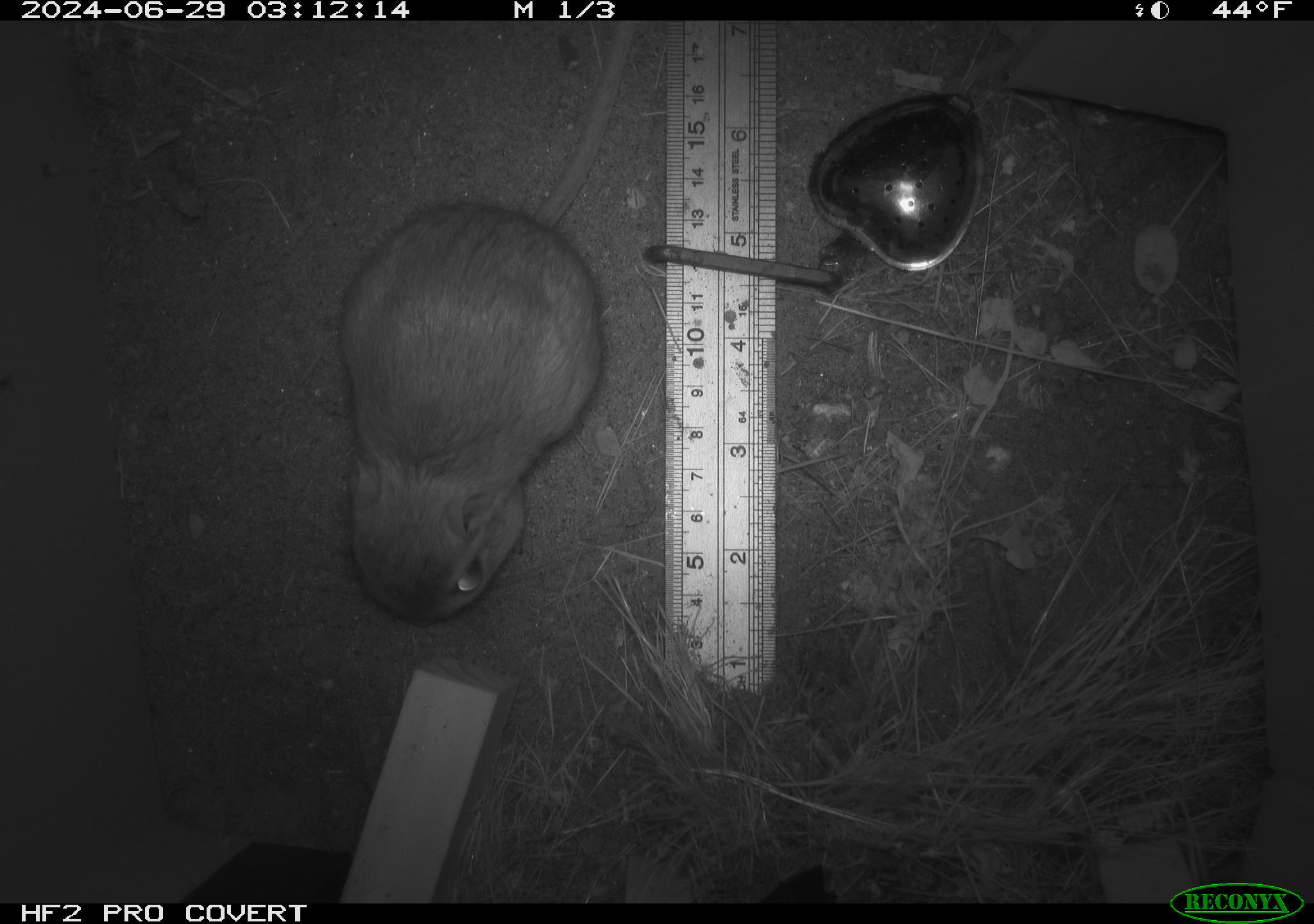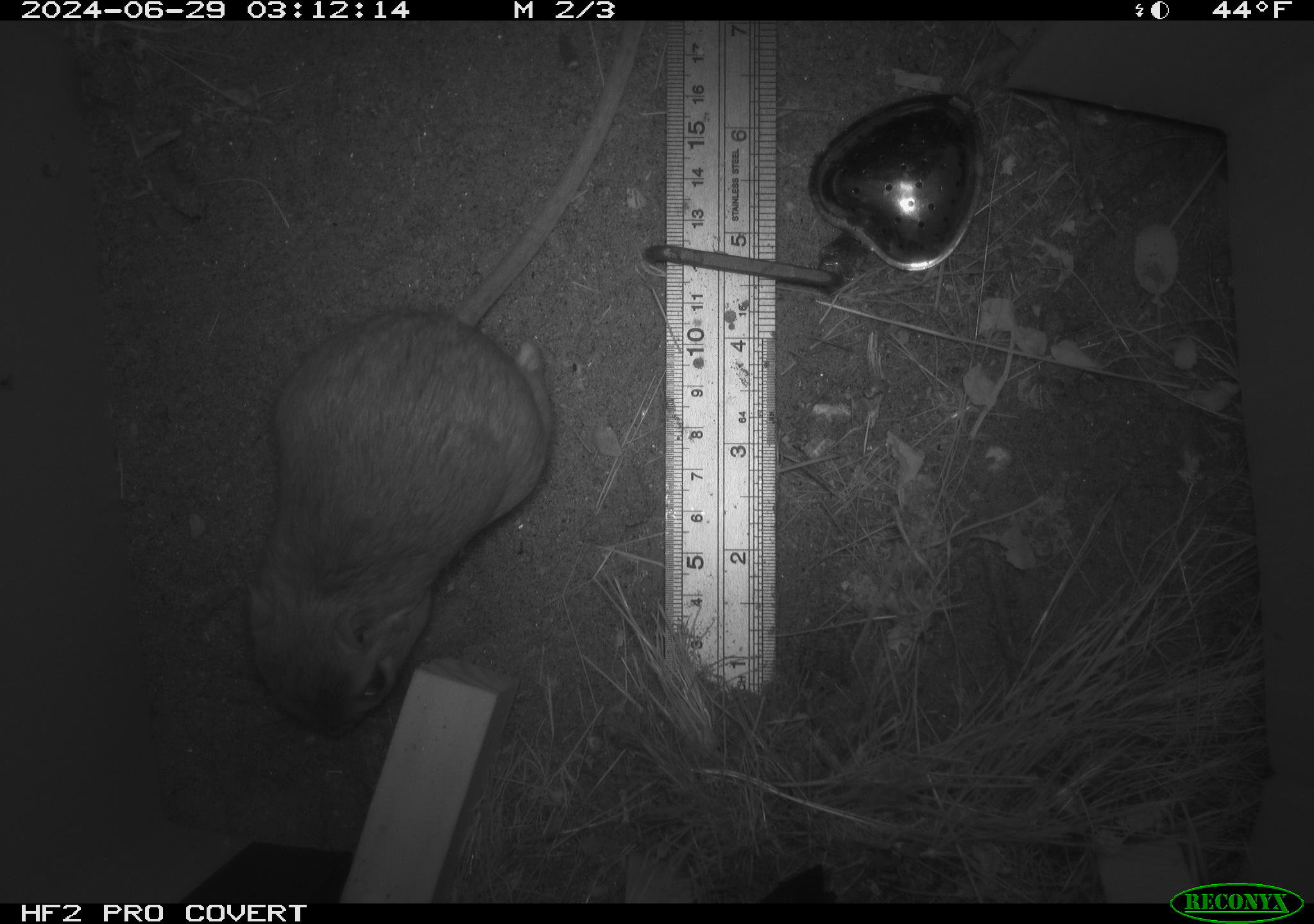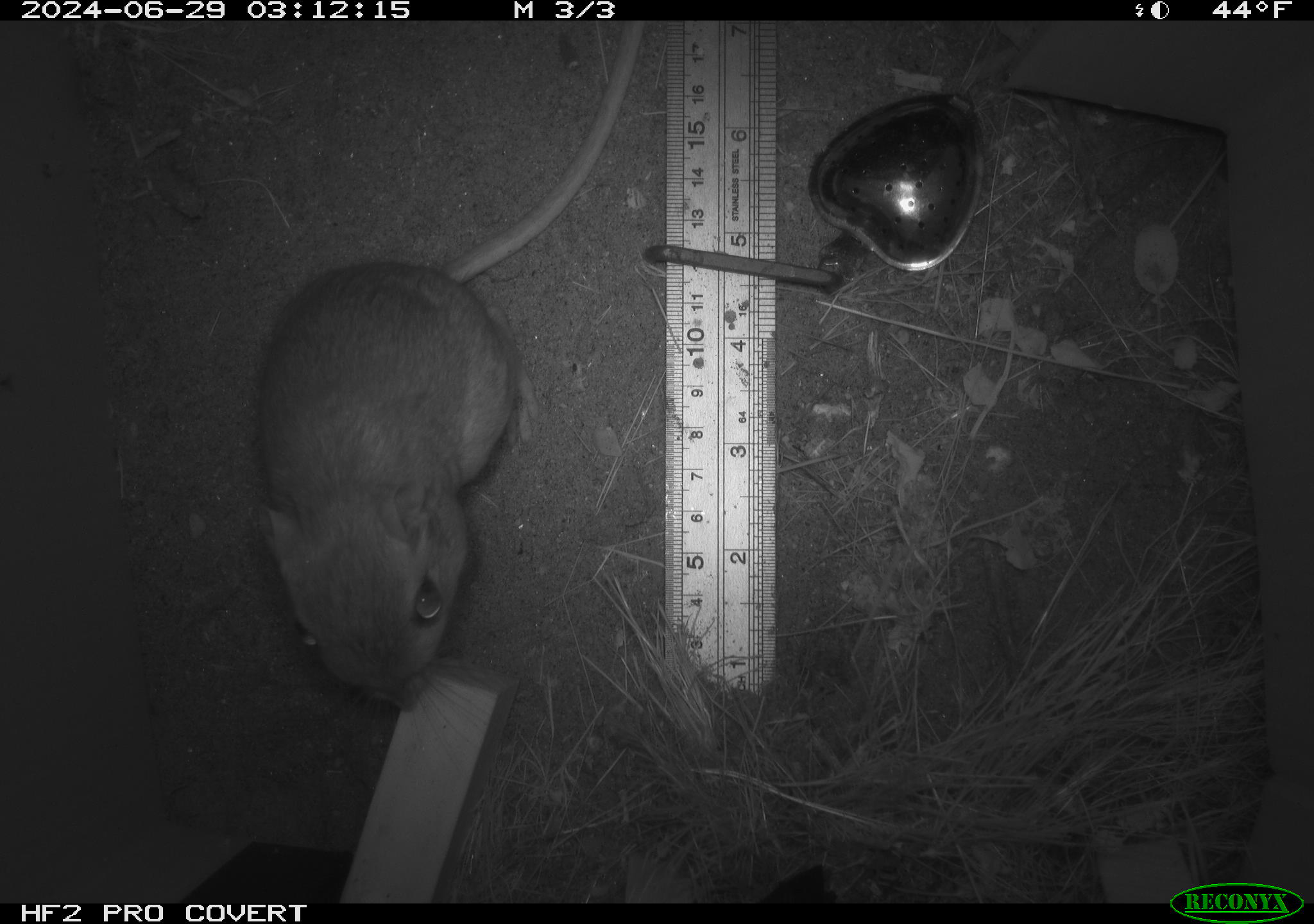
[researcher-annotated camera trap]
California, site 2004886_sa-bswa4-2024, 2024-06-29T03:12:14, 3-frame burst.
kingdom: Animalia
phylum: Chordata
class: Mammalia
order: Rodentia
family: Heteromyidae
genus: Dipodomys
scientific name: Dipodomys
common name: kangaroo rats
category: dipodomys species